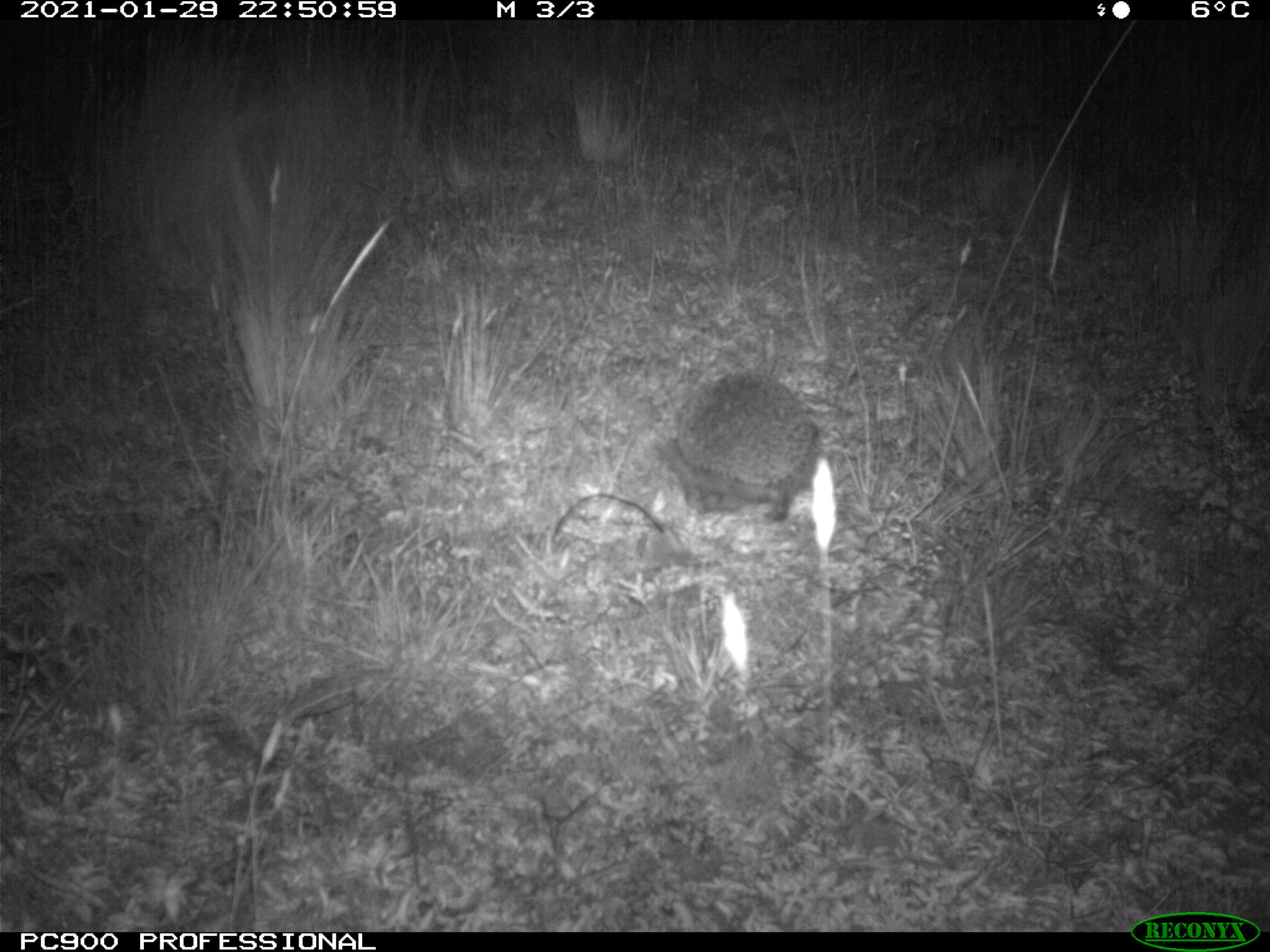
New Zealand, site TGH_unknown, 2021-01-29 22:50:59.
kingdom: Animalia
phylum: Chordata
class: Mammalia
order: Eulipotyphla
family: Erinaceidae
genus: Erinaceus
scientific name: Erinaceus europaeus europaeus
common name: european hedgehog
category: hedgehog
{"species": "hedgehog (european hedgehog) (Erinaceus europaeus europaeus)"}